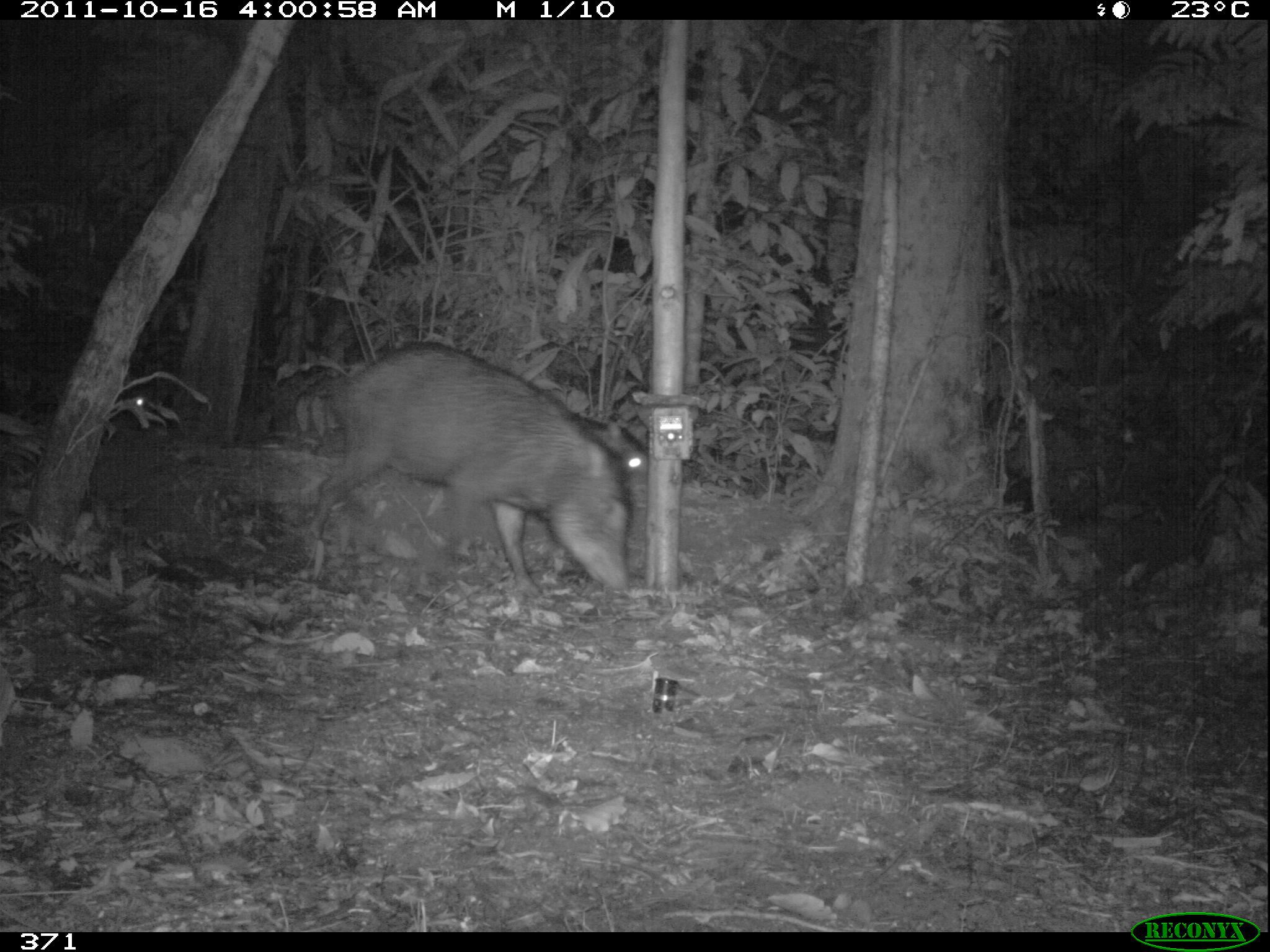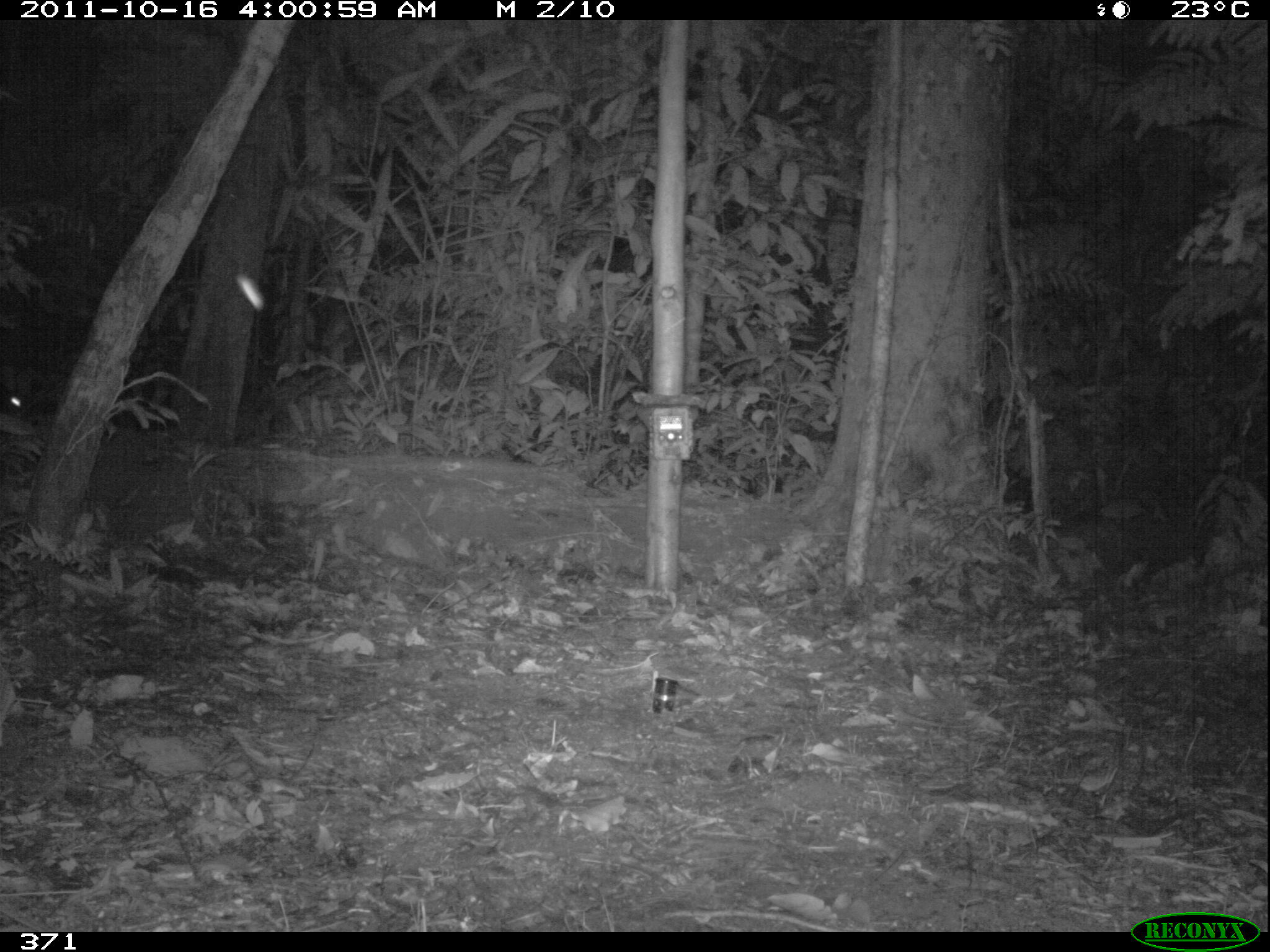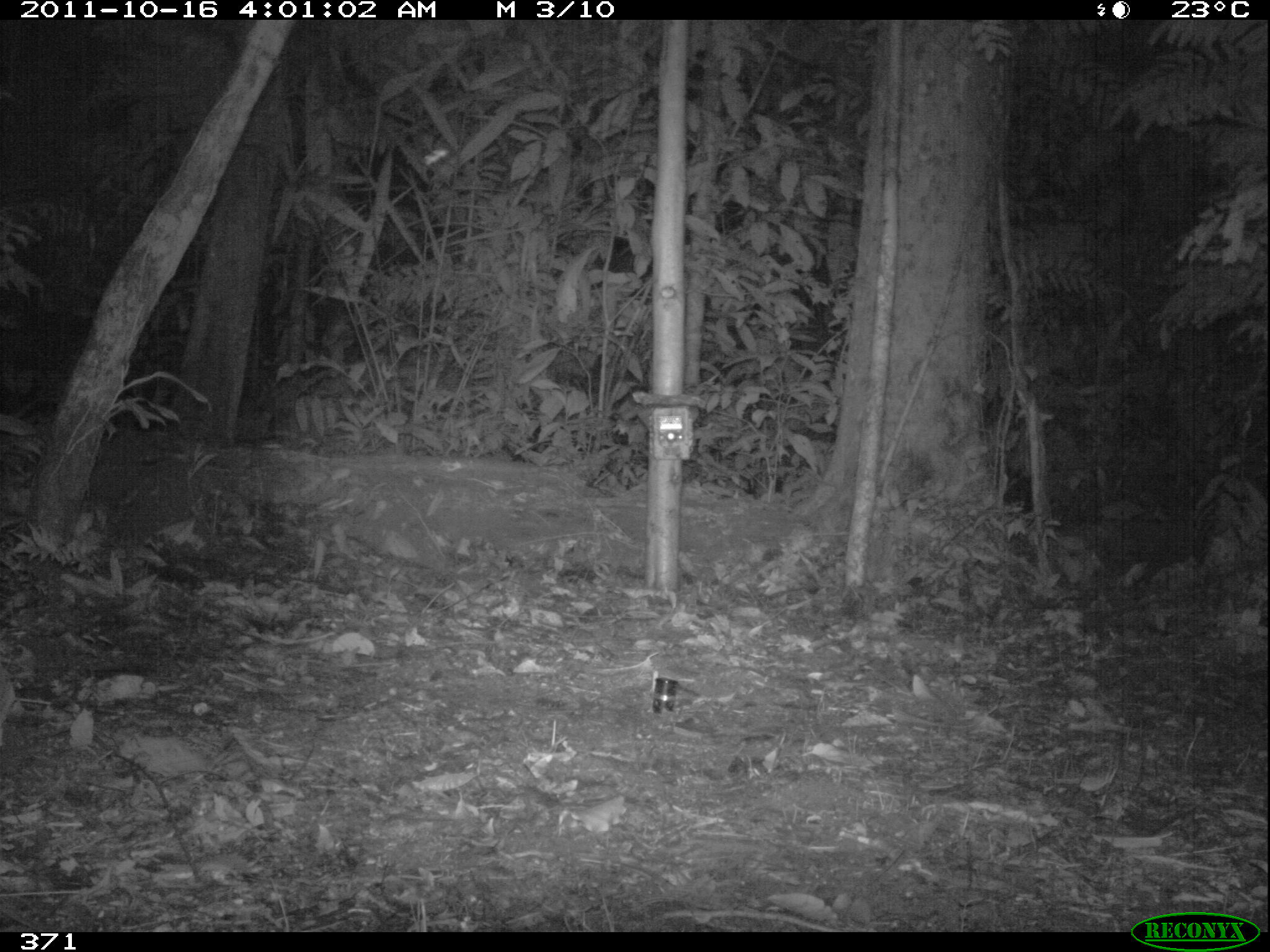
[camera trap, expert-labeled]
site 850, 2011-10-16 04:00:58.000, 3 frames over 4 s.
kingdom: Animalia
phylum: Chordata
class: Mammalia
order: Artiodactyla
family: Tayassuidae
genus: Tayassu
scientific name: Tayassu pecari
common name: white-lipped peccary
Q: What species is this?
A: Tayassu pecari (white-lipped peccary).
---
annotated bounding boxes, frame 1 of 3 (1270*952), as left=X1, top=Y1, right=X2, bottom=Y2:
tayassu pecari: left=305, top=334, right=630, bottom=595; left=564, top=408, right=649, bottom=509